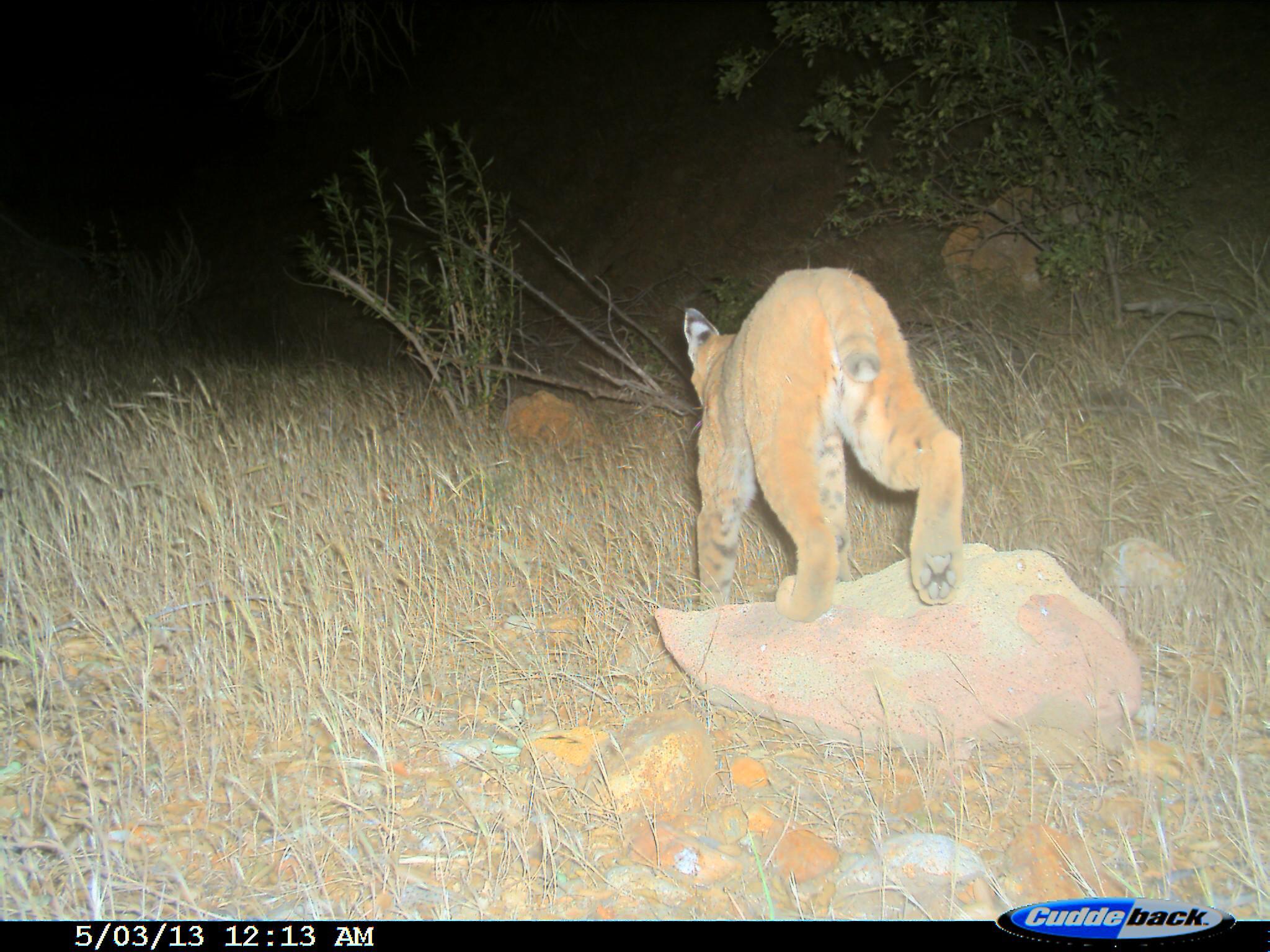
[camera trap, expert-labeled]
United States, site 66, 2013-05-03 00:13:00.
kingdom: Animalia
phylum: Chordata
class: Mammalia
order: Carnivora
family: Felidae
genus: Lynx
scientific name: Lynx rufus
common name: bobcat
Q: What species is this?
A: Bobcat (Lynx rufus).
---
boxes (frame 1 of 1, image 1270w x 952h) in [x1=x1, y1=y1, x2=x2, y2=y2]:
bobcat: [x1=684, y1=266, x2=966, y2=623]